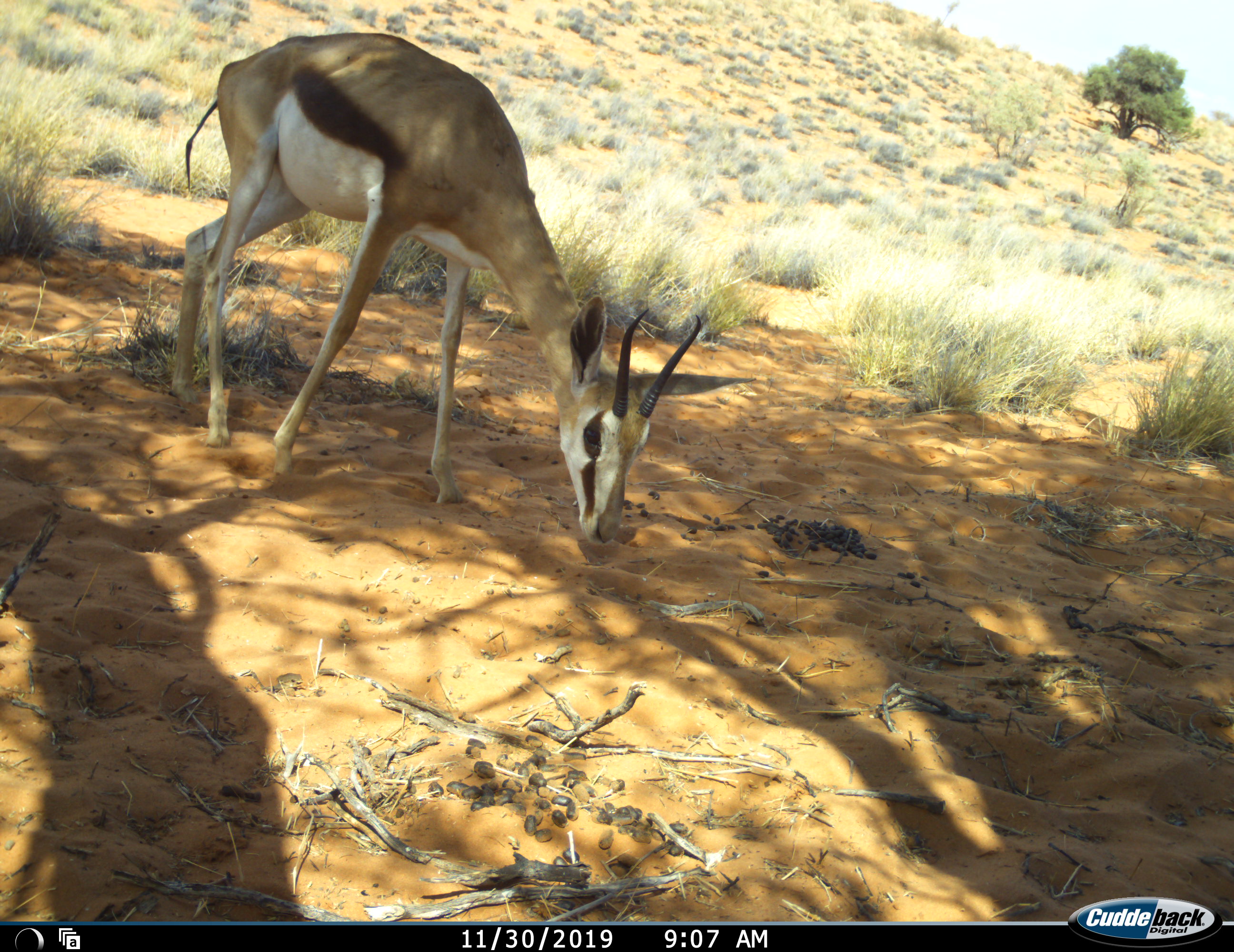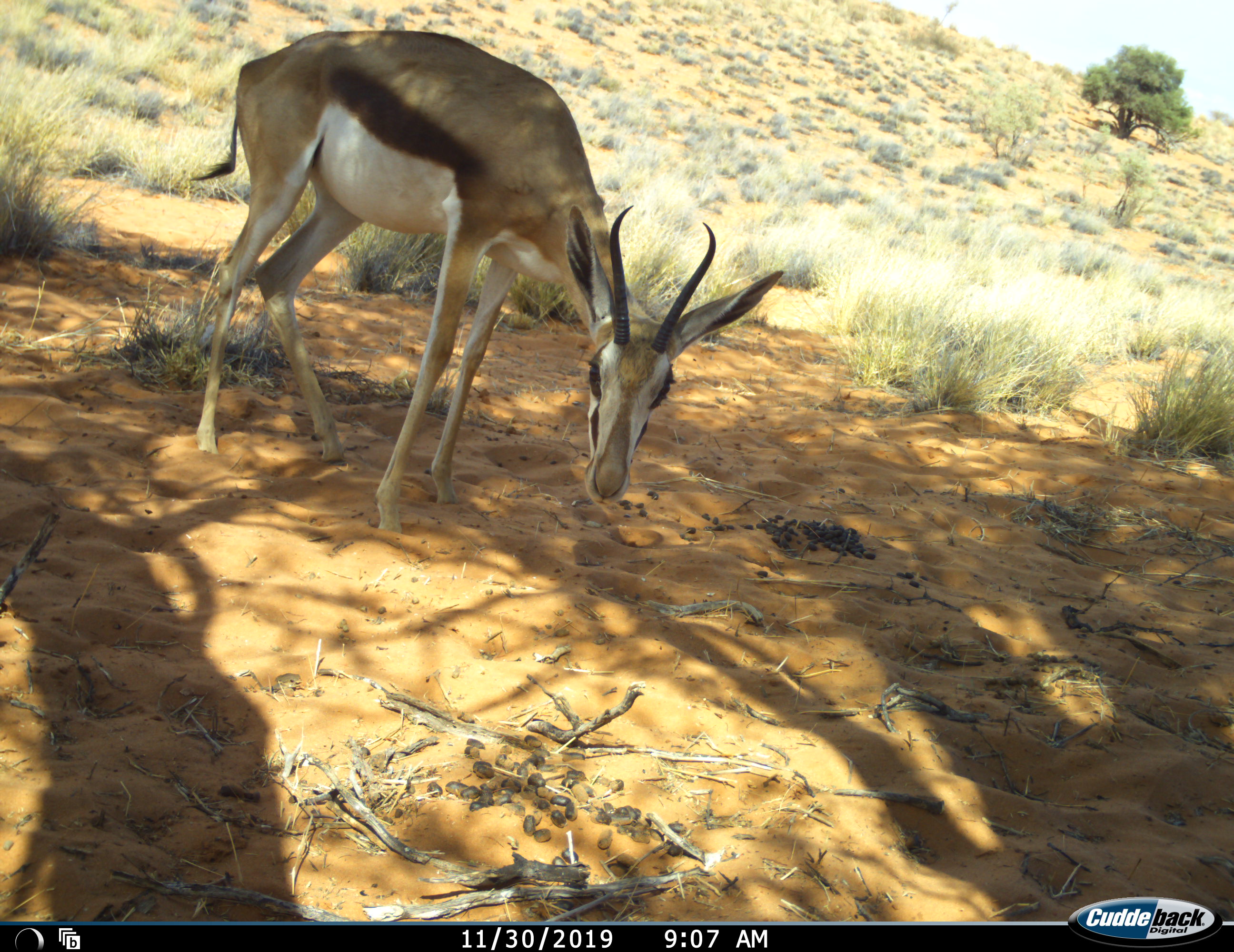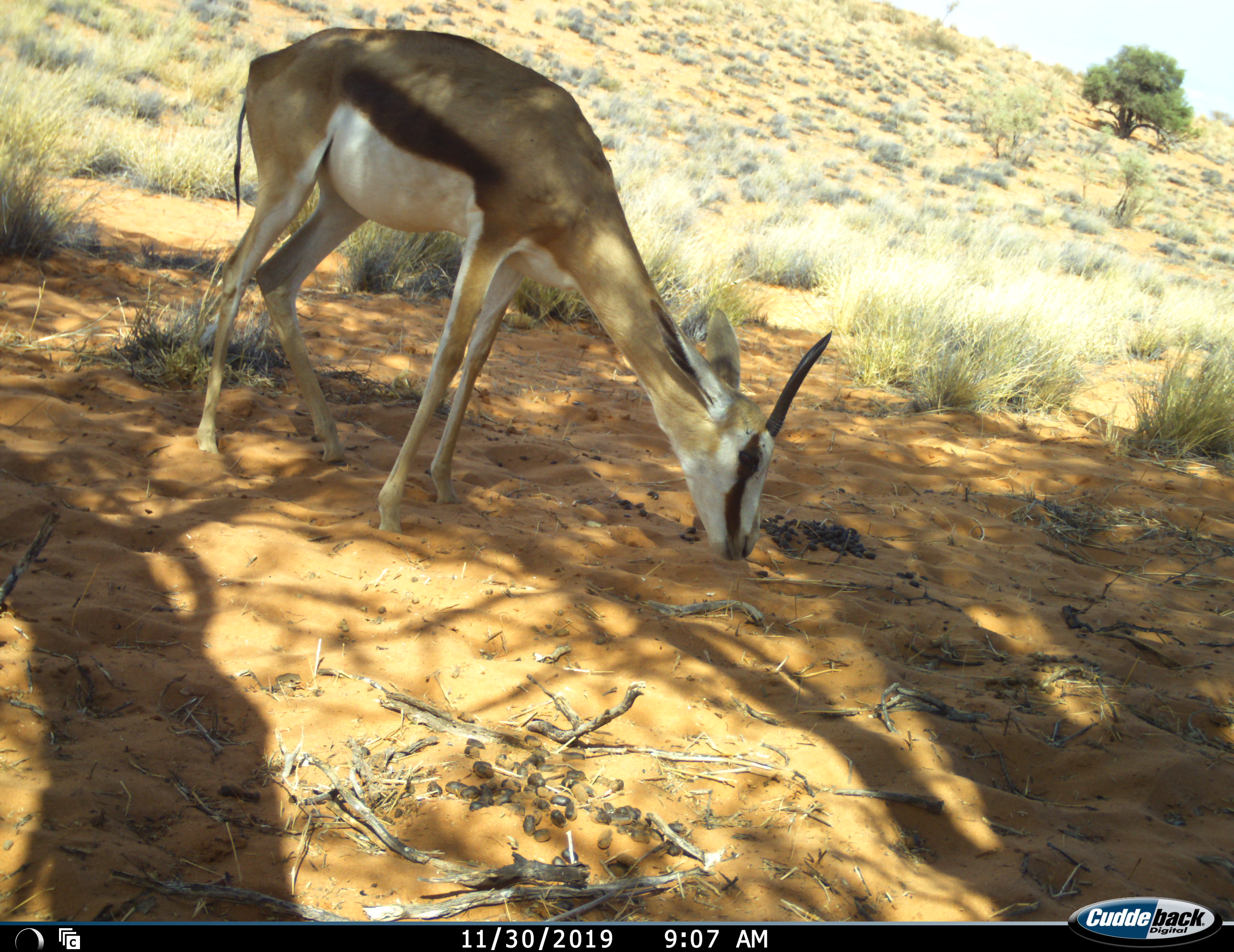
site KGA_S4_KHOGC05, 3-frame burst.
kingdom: Animalia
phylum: Chordata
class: Mammalia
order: Artiodactyla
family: Bovidae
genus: Antidorcas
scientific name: Antidorcas marsupialis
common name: springbok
Springbok (Antidorcas marsupialis), count 1. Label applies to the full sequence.